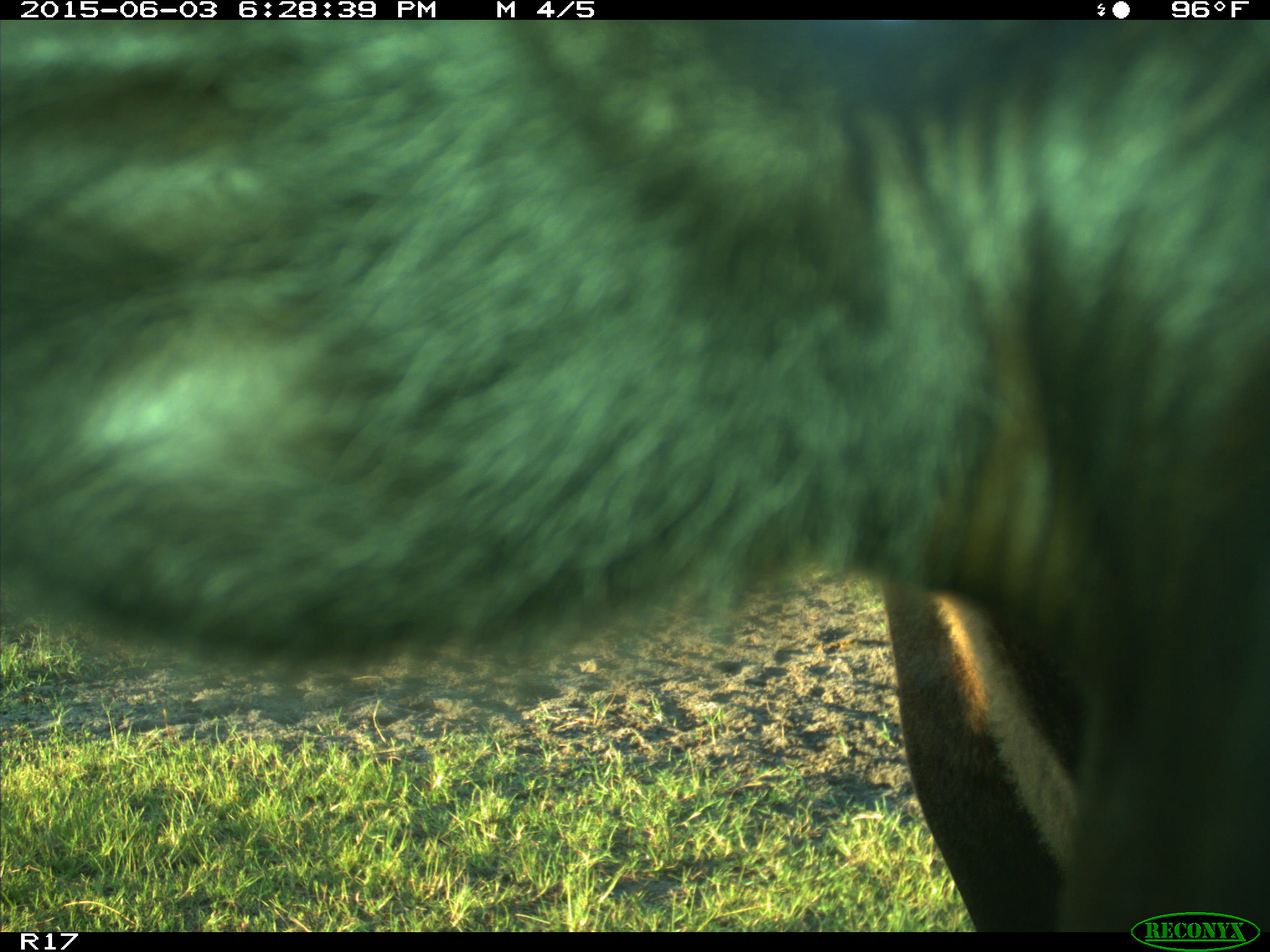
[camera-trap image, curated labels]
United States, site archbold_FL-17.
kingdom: Animalia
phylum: Chordata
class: Mammalia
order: Artiodactyla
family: Bovidae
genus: Bos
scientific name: Bos taurus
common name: domestic cow